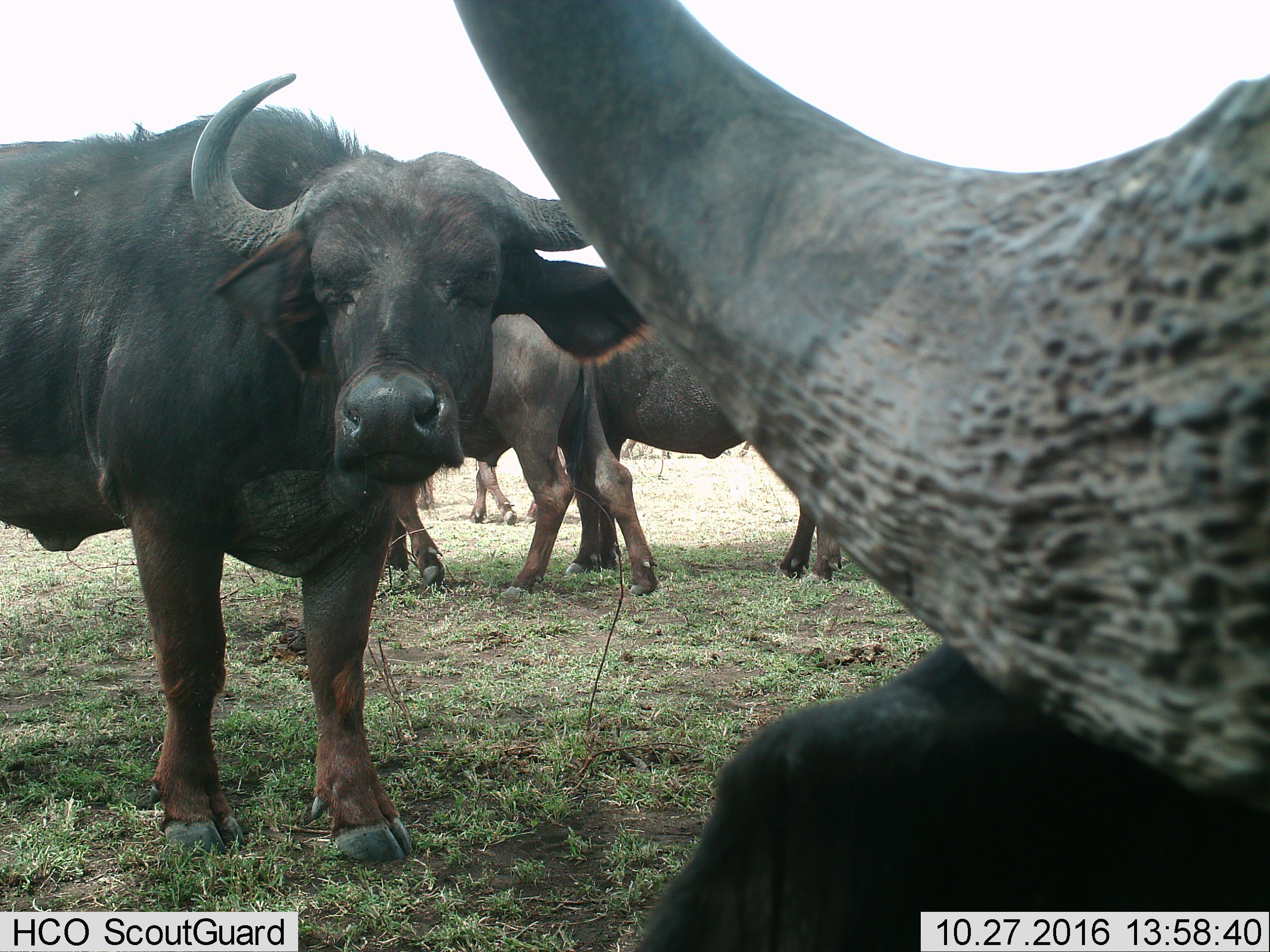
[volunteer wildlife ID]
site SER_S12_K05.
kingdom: Animalia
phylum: Chordata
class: Mammalia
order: Artiodactyla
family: Bovidae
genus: Syncerus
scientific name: Syncerus caffer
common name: african buffalo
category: buffalo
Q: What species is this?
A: Buffalo (african buffalo) (Syncerus caffer).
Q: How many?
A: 5.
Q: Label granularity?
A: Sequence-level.